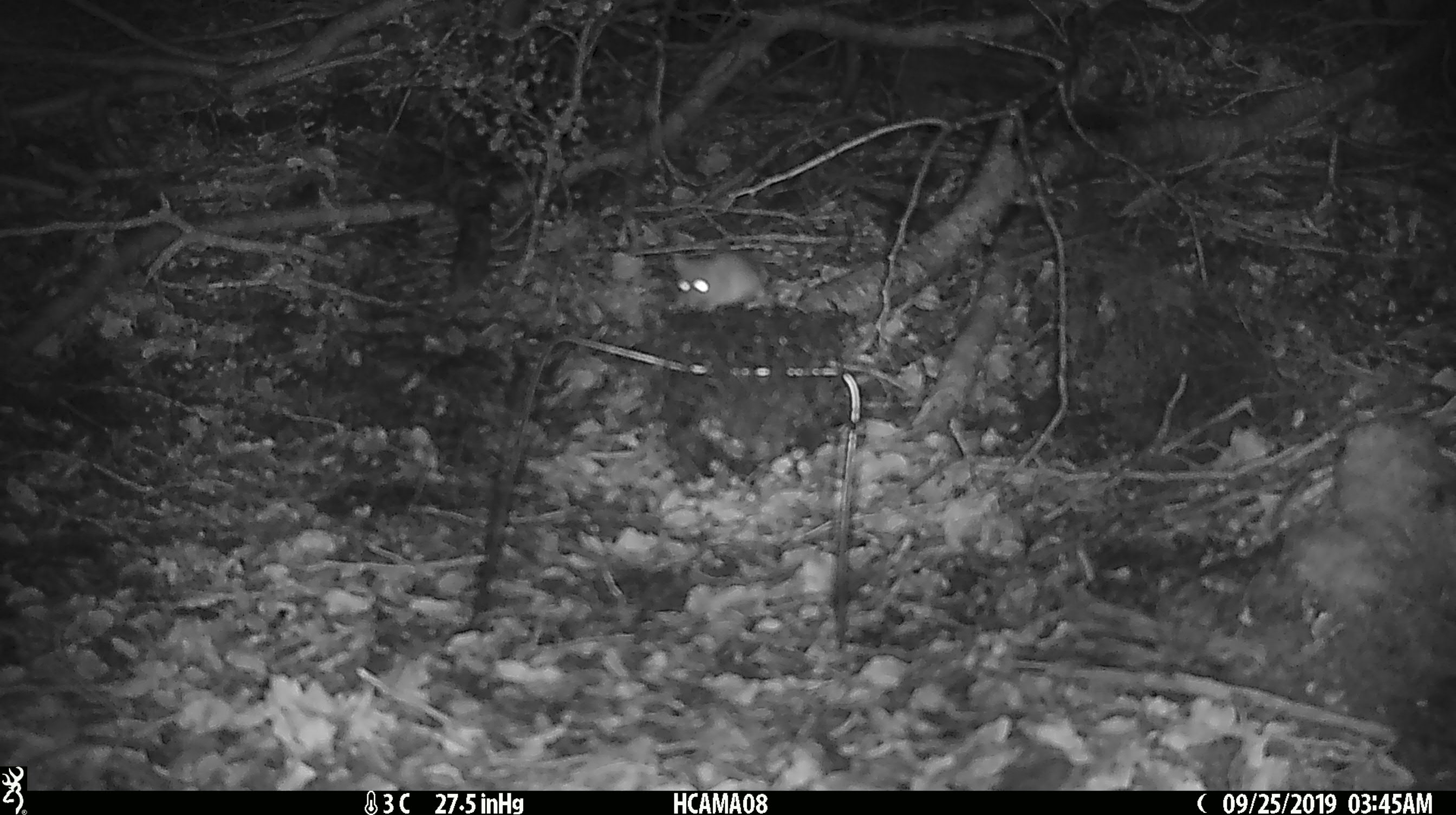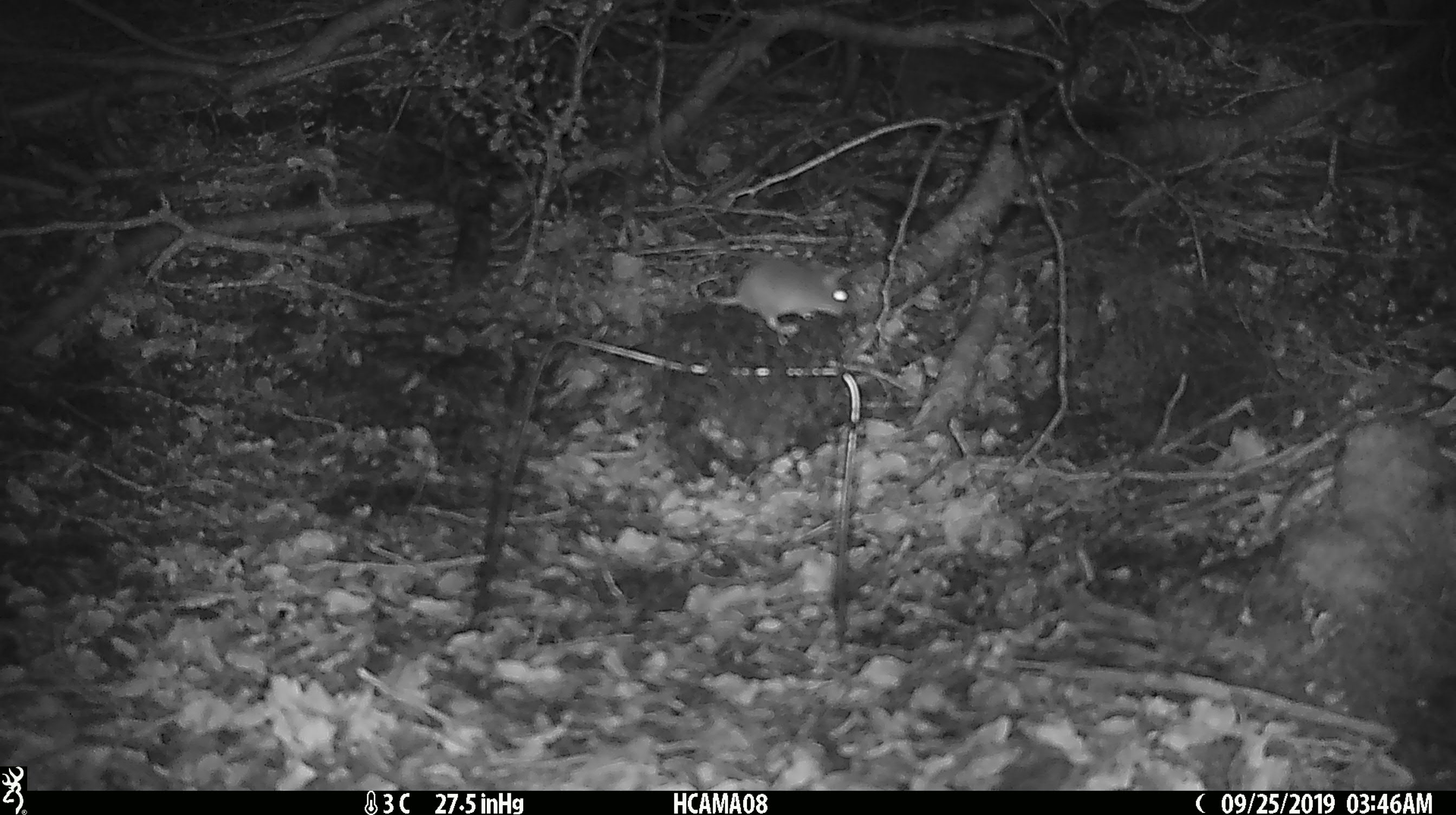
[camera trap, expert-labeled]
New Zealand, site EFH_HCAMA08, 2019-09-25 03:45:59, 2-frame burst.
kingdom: Animalia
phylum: Chordata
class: Mammalia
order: Rodentia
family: Muridae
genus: Mus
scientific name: Mus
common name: mouse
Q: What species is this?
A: Mouse (Mus).